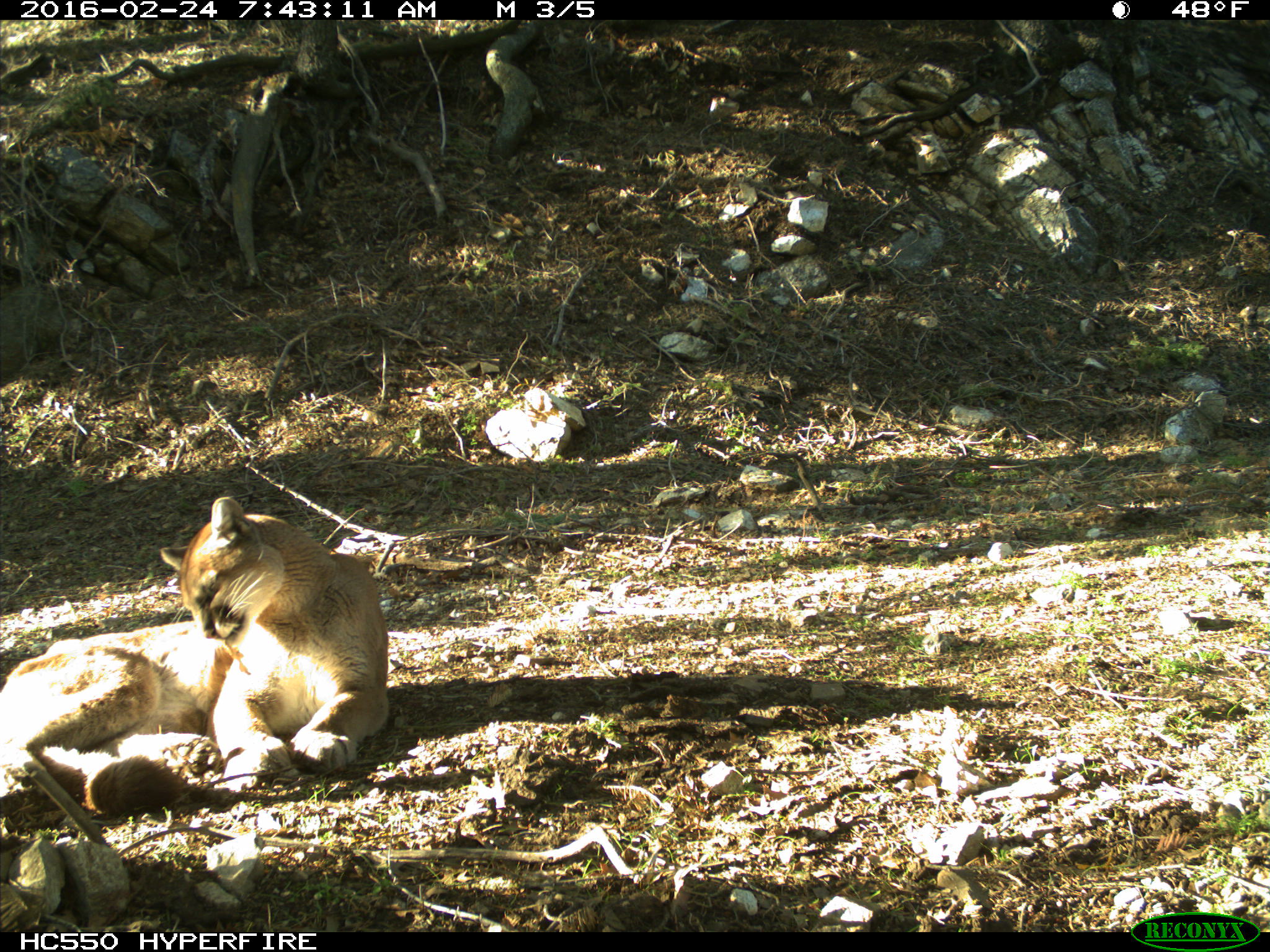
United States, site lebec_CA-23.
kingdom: Animalia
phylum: Chordata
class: Mammalia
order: Carnivora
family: Felidae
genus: Puma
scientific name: Puma concolor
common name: mountain lion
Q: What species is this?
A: Puma concolor (mountain lion).